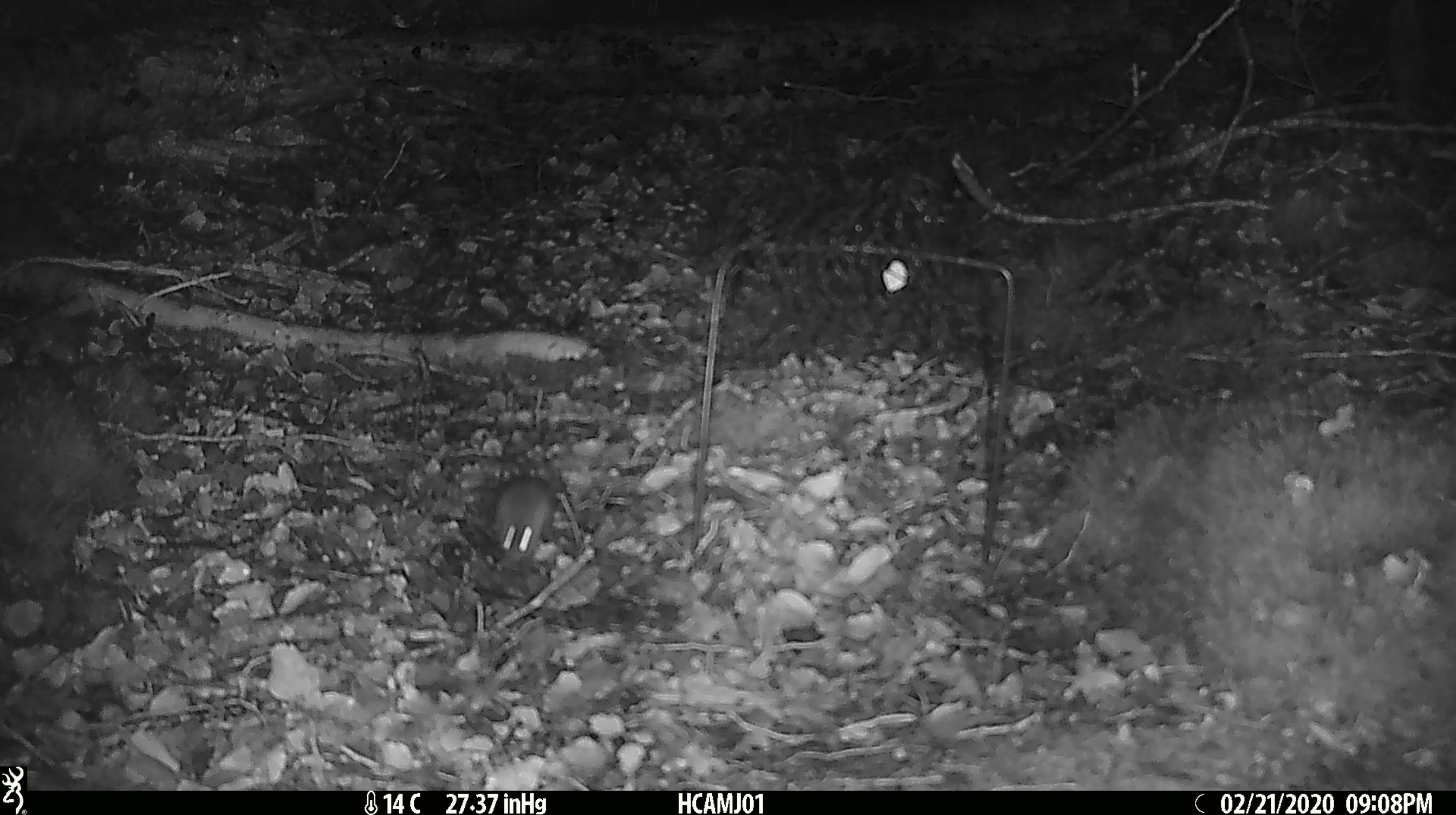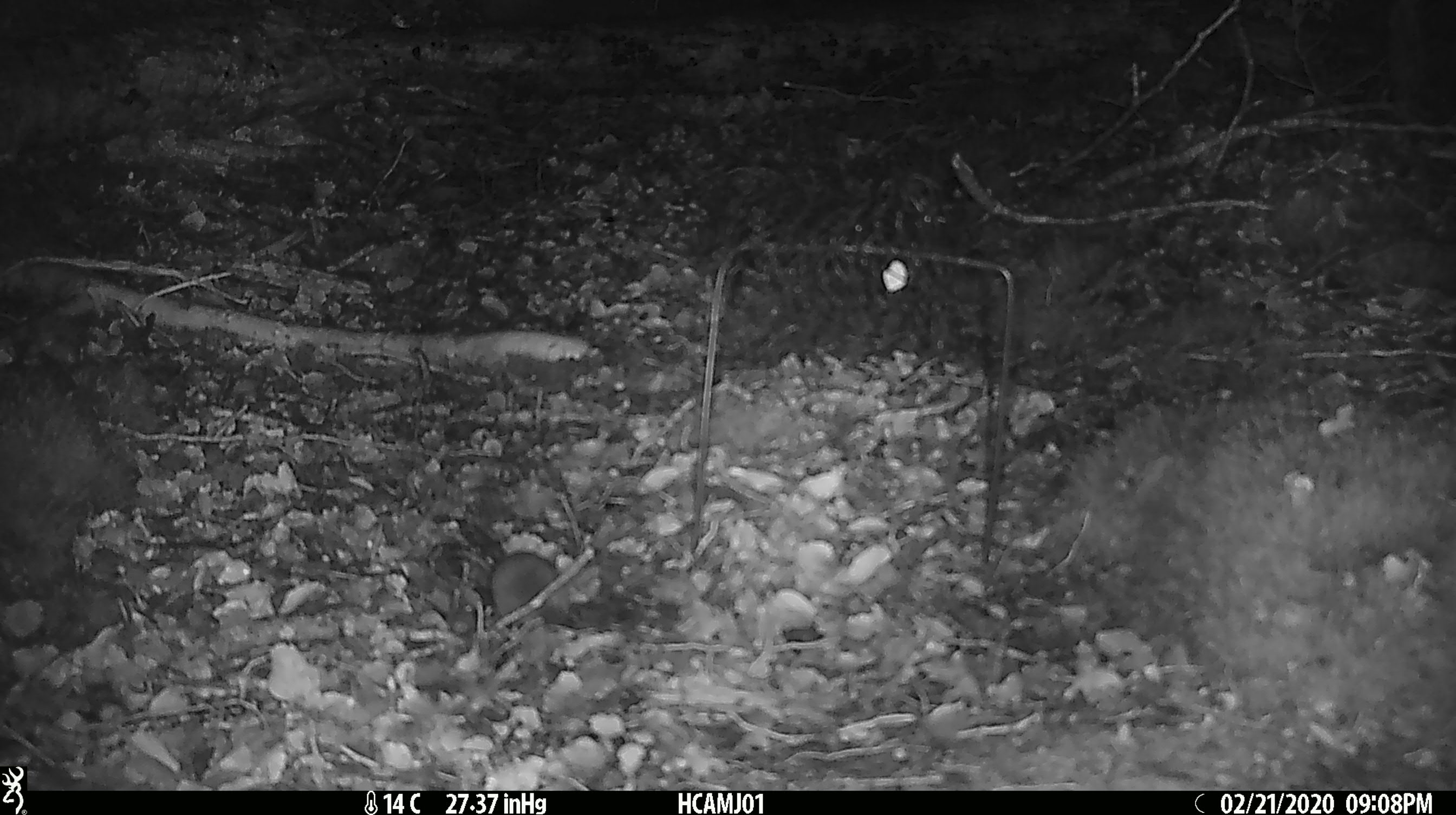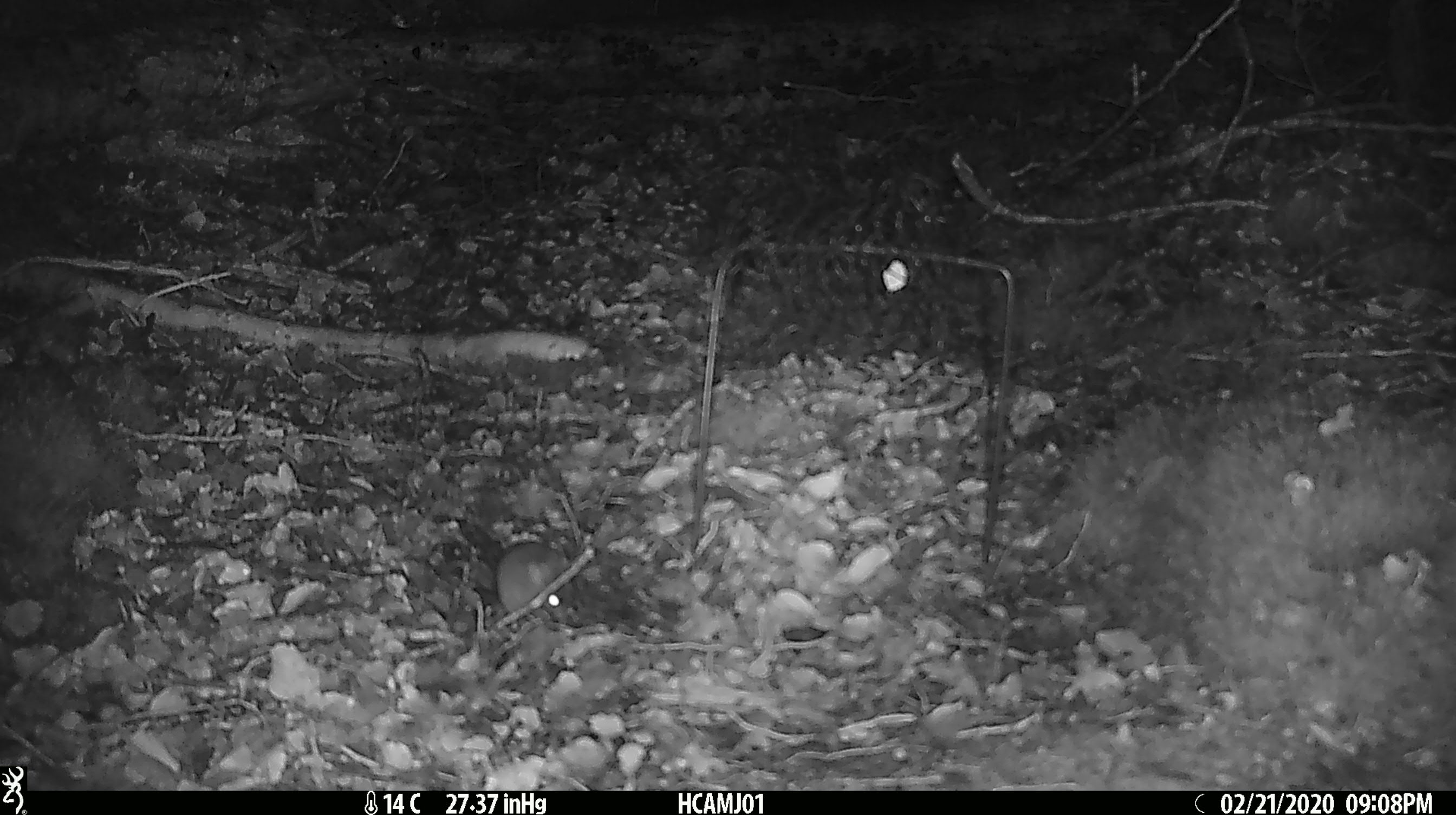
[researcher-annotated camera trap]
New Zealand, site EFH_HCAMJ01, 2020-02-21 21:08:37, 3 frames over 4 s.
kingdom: Animalia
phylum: Chordata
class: Mammalia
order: Rodentia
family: Muridae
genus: Mus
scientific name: Mus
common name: mouse